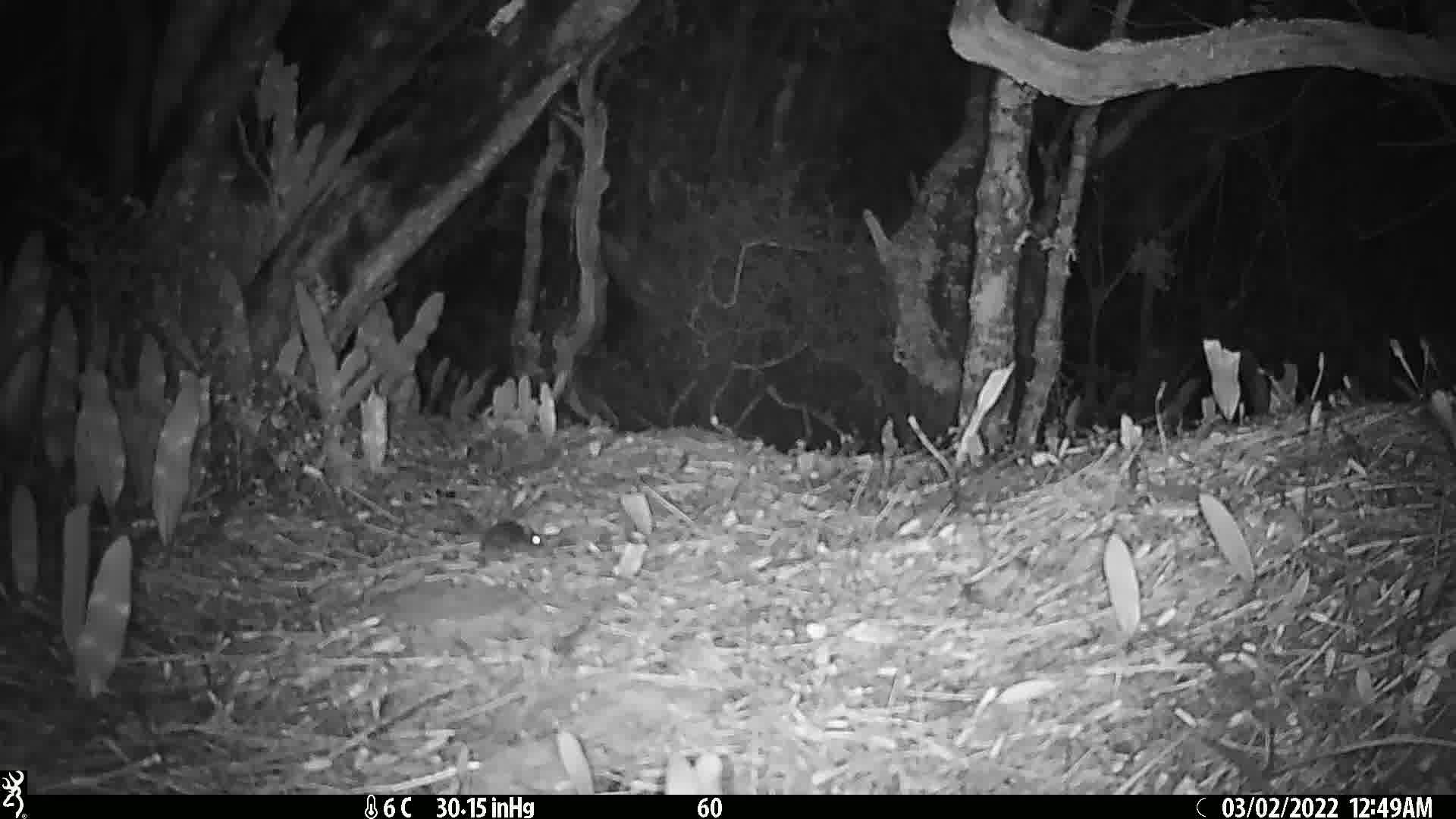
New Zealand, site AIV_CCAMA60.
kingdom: Animalia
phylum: Chordata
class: Mammalia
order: Rodentia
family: Muridae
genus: Mus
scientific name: Mus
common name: mouse